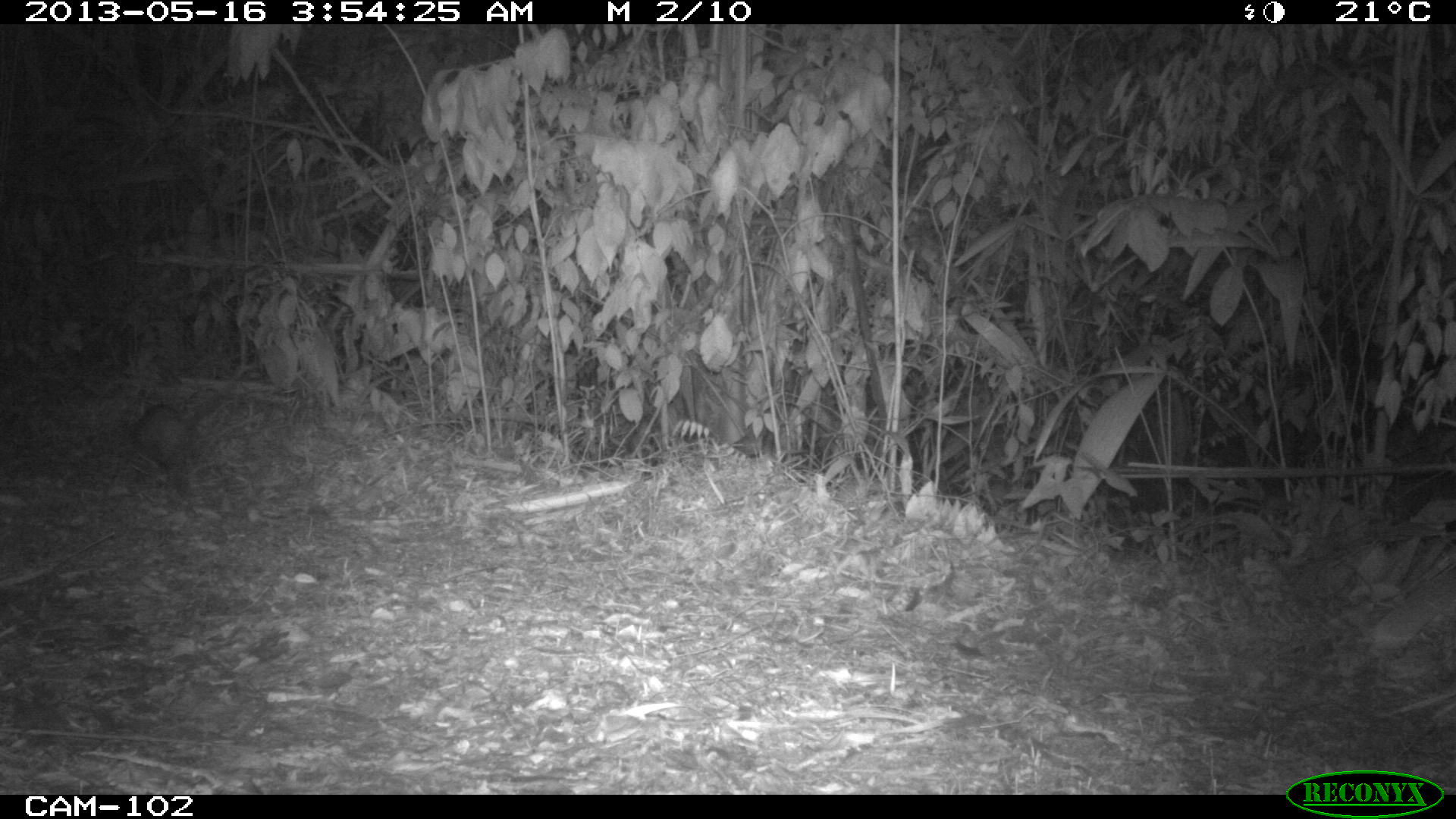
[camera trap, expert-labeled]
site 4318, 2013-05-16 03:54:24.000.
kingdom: Animalia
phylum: Chordata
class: Mammalia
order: Didelphimorphia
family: Didelphidae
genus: Didelphis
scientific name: Didelphis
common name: american opossums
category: didelphis sp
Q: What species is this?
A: Didelphis sp (american opossums) (Didelphis).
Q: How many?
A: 1.